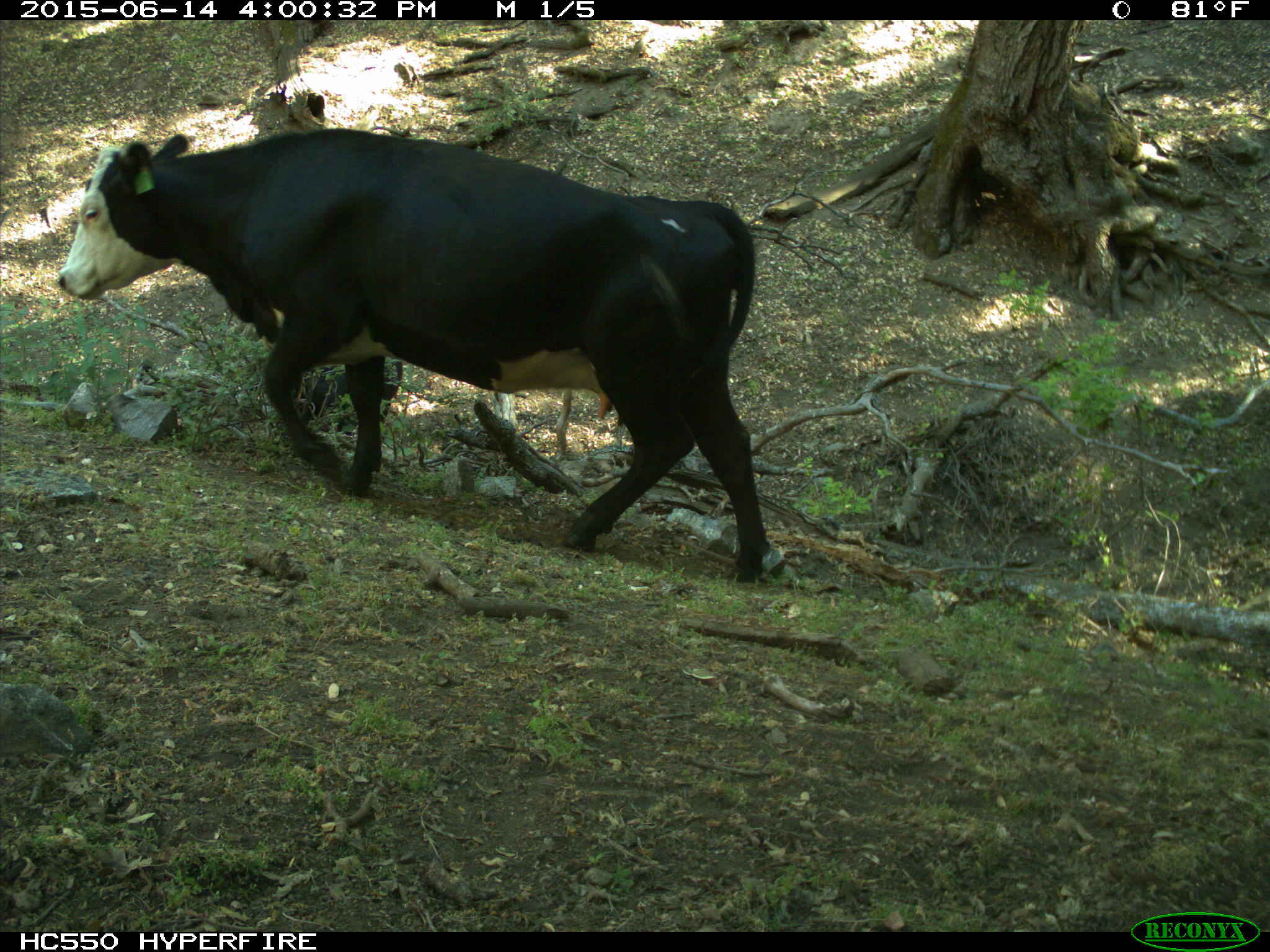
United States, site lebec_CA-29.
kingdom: Animalia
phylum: Chordata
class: Mammalia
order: Artiodactyla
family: Bovidae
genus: Bos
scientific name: Bos taurus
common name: domestic cow